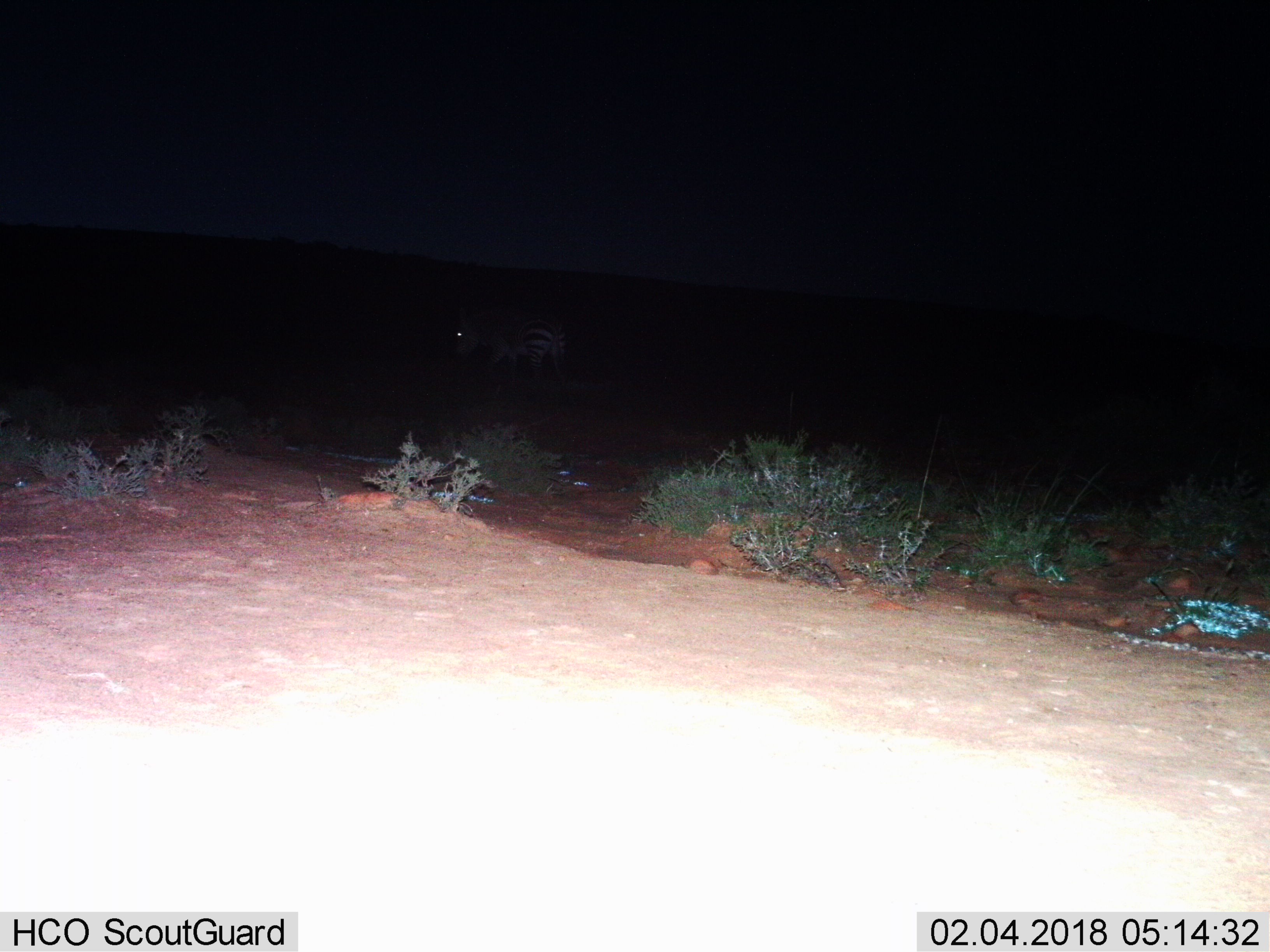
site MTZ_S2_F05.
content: unidentified animal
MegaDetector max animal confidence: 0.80